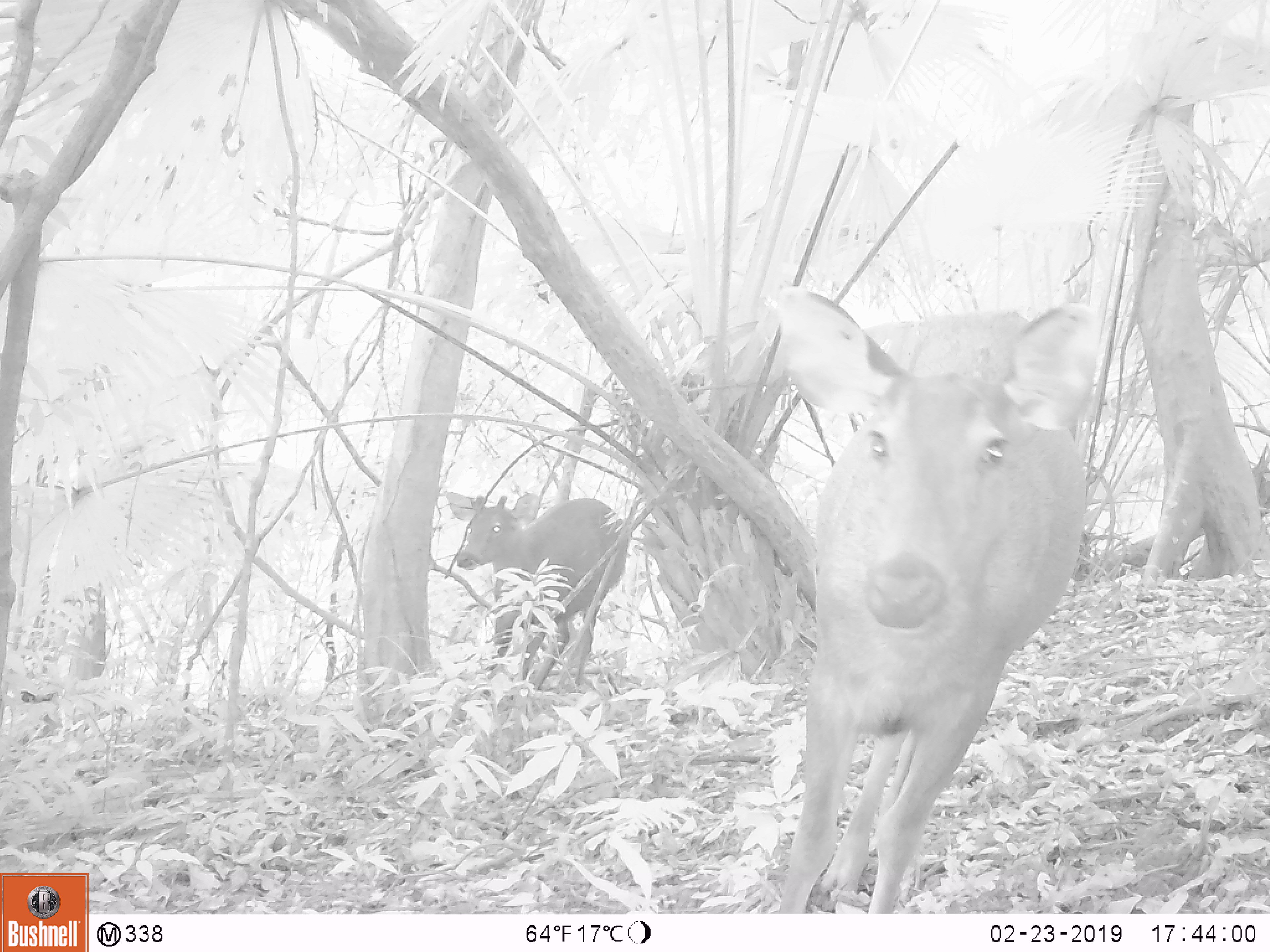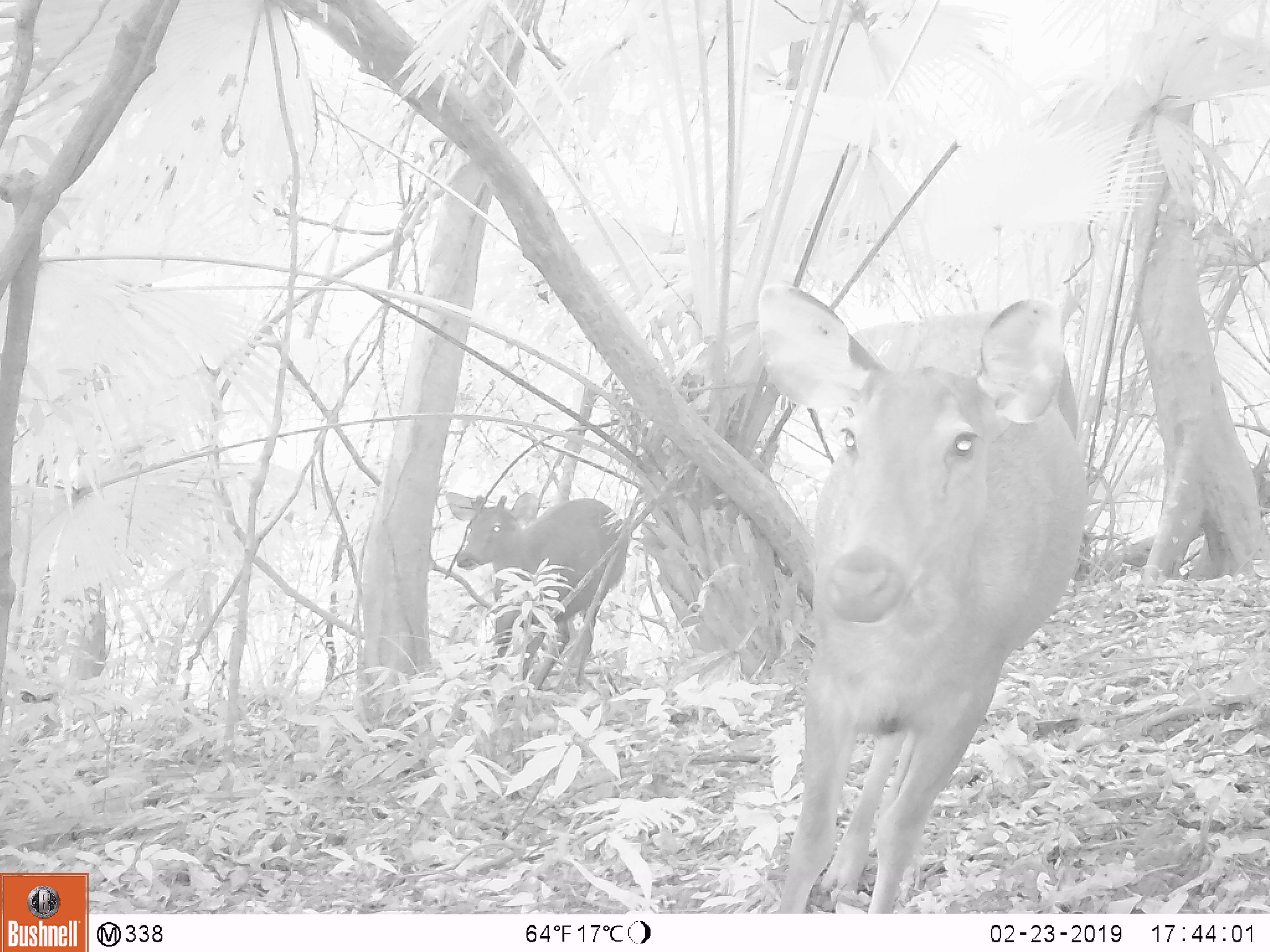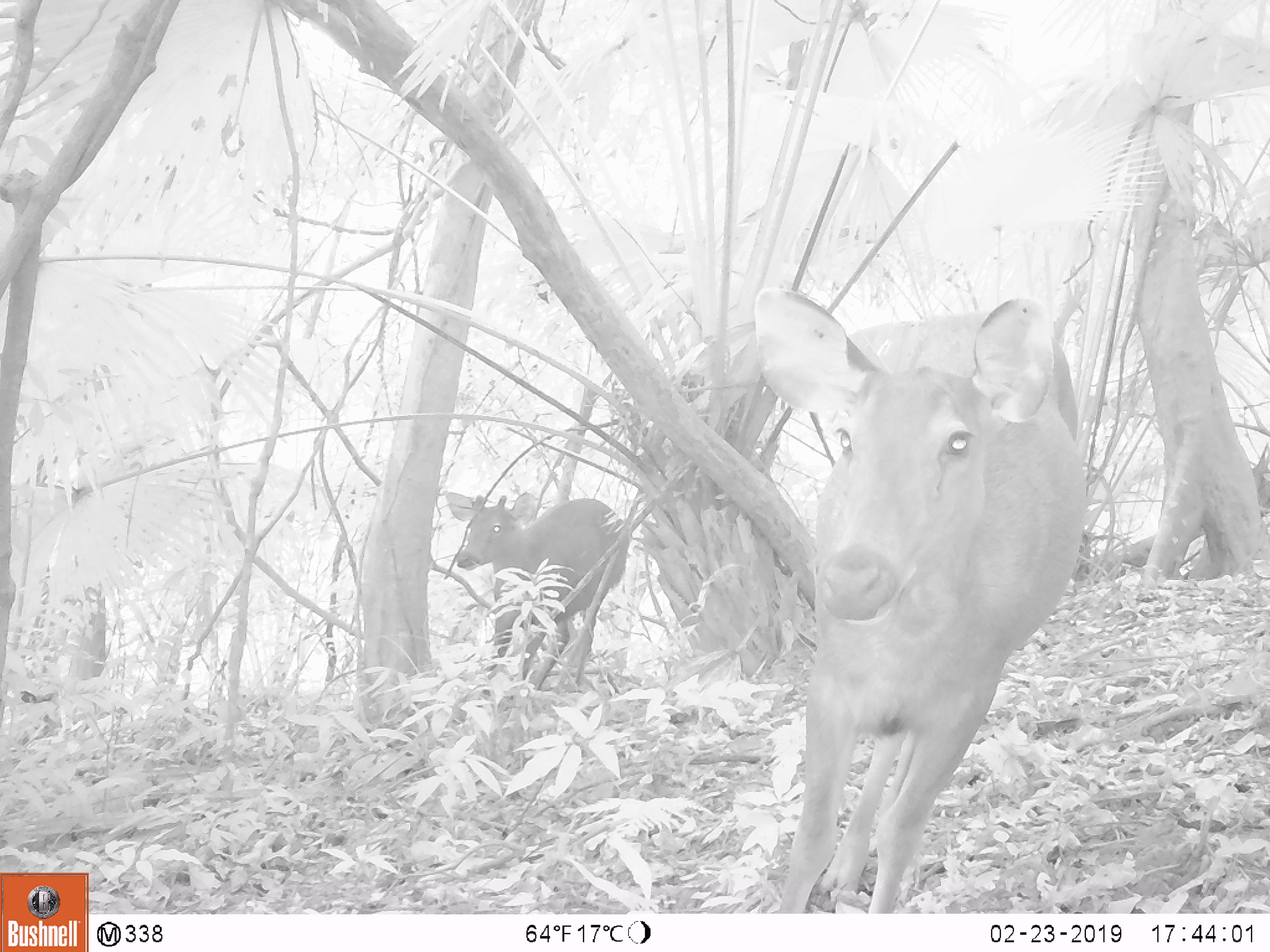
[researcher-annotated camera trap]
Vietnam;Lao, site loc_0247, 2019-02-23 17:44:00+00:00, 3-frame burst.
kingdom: Animalia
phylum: Chordata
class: Mammalia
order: Artiodactyla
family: Cervidae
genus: Rusa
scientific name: Rusa unicolor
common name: sambar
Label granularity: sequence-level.